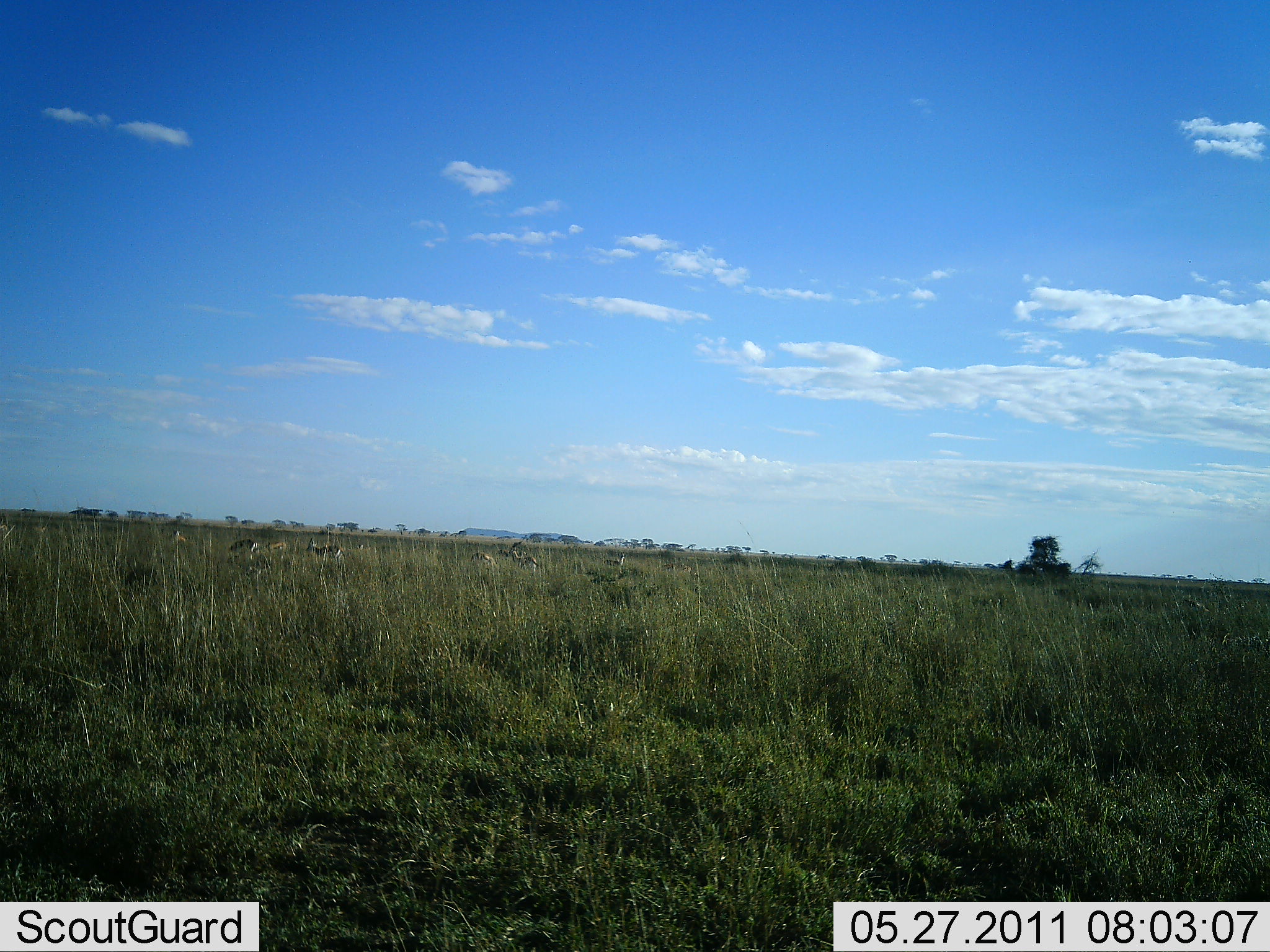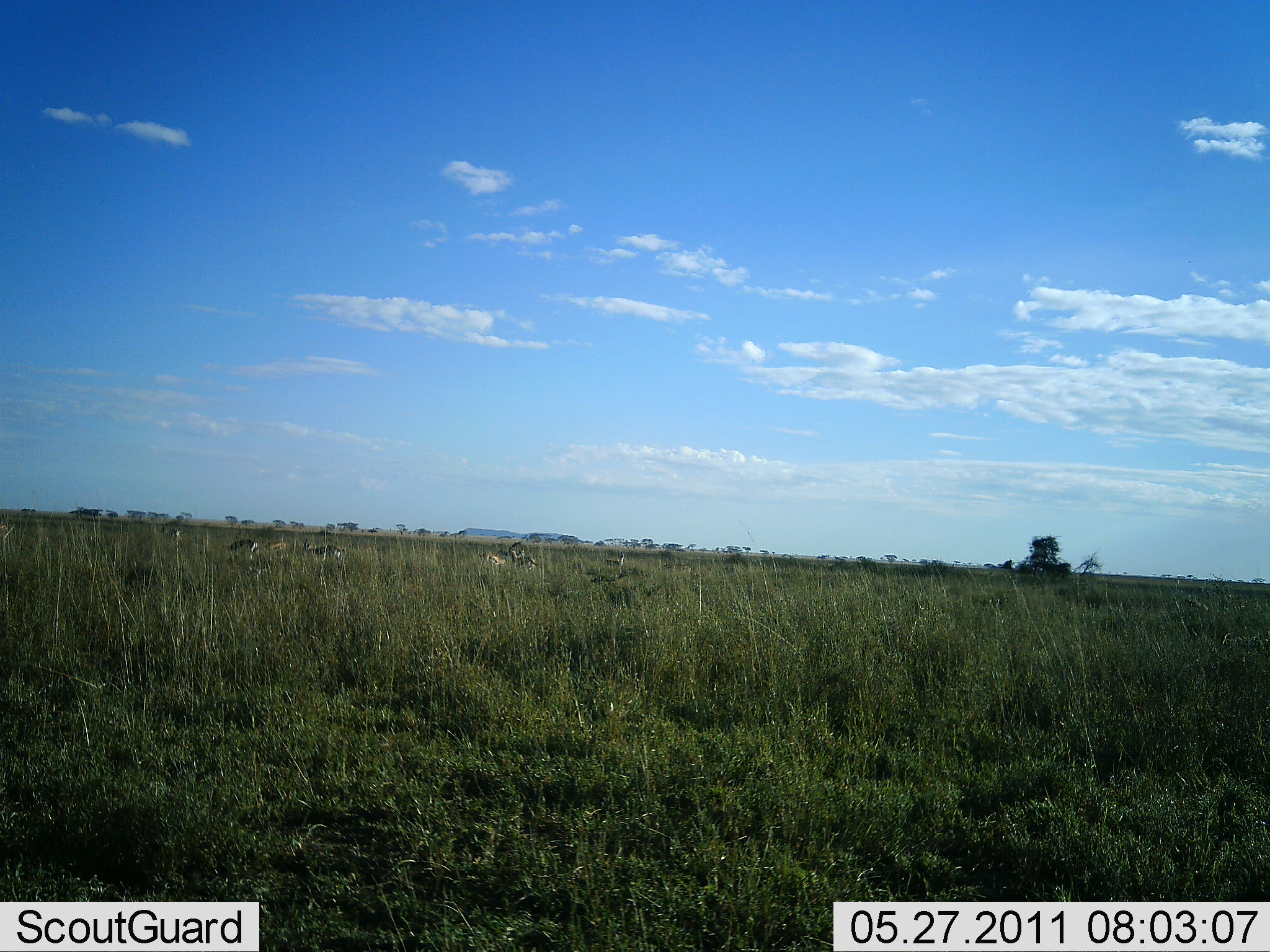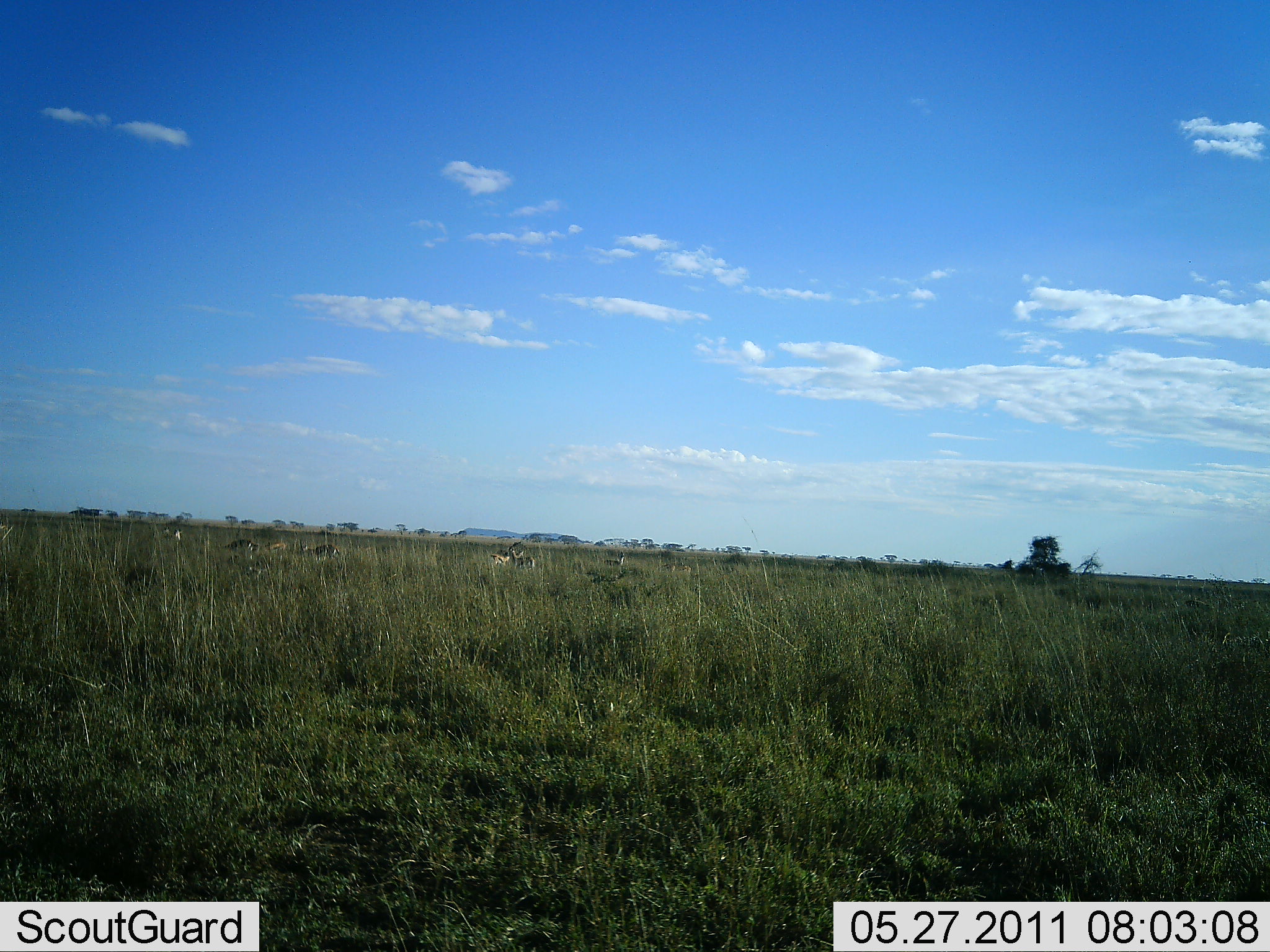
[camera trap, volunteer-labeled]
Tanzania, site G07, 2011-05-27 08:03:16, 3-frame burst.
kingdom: Animalia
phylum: Chordata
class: Mammalia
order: Artiodactyla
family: Bovidae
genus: Eudorcas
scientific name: Eudorcas thomsonii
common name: thomson's gazelle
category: gazellethomsons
Gazellethomsons (thomson's gazelle) (Eudorcas thomsonii), count 6. Behavior (volunteer vote fractions): standing 20%, resting 0%, moving 40%, interacting 0%. Young present (vote fraction): 0%. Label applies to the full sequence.